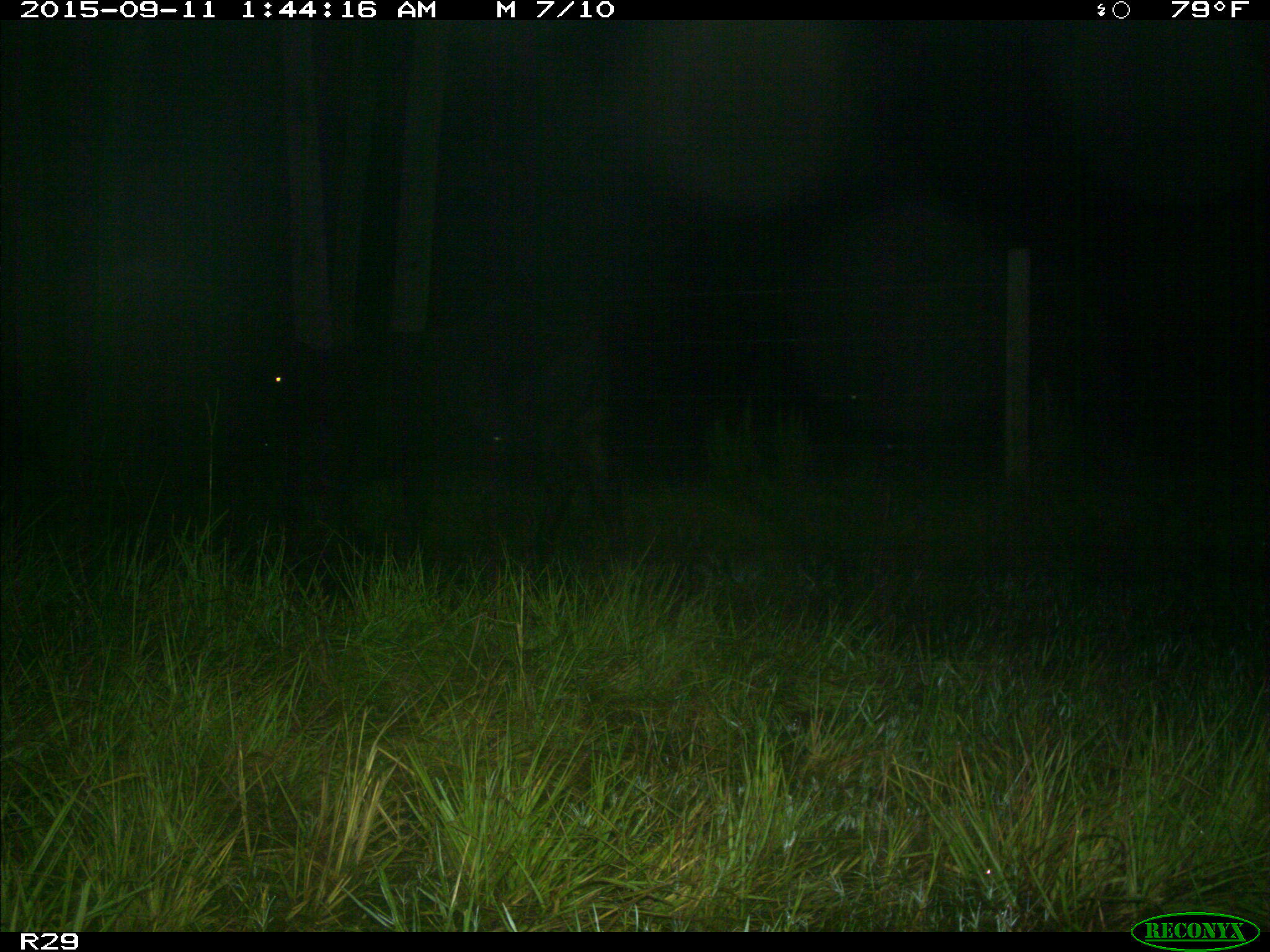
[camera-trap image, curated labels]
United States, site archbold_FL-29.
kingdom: Animalia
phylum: Chordata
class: Mammalia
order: Artiodactyla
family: Bovidae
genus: Bos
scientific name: Bos taurus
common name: domestic cow